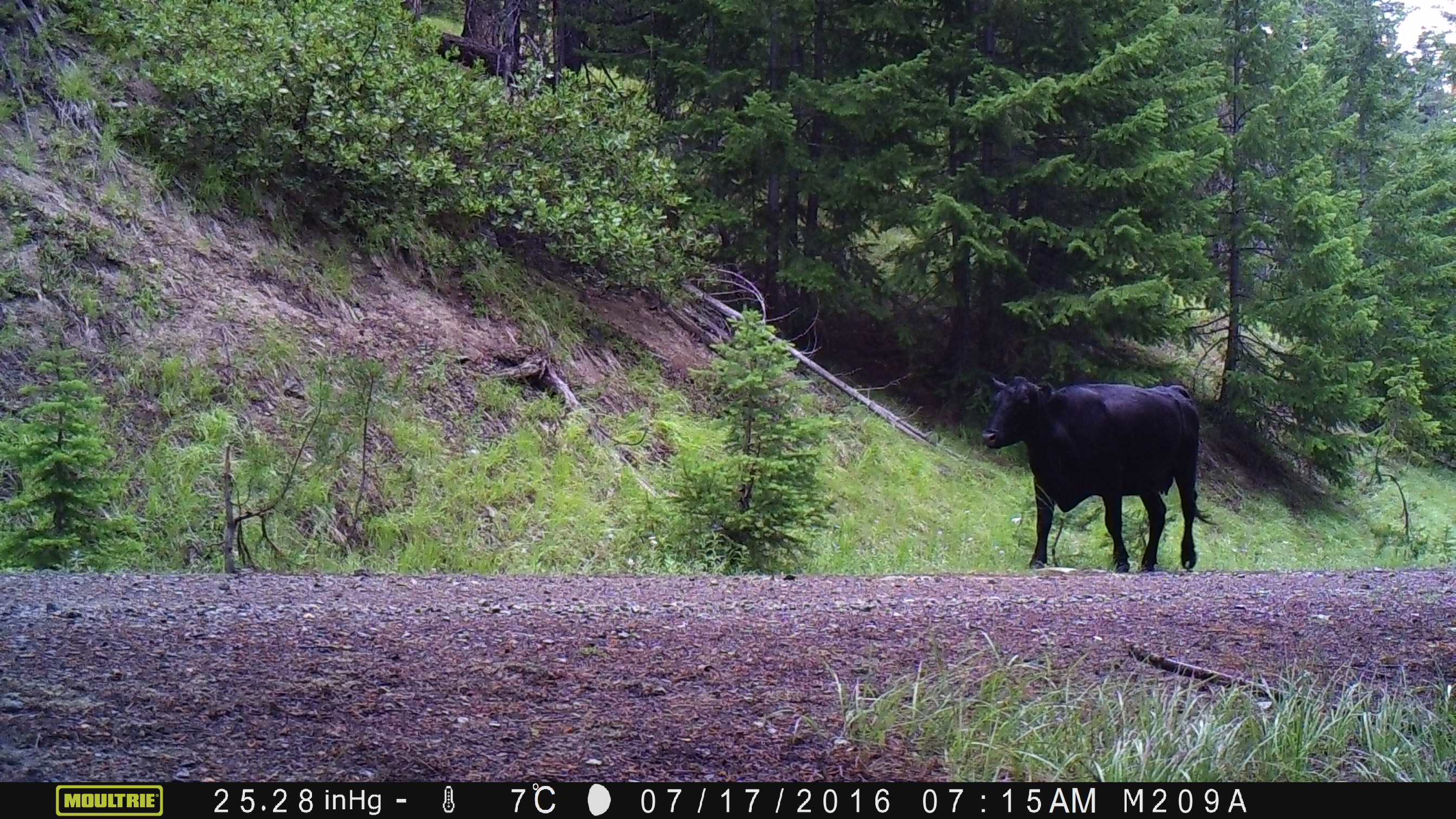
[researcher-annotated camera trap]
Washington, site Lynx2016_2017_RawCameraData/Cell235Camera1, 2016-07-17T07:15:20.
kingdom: Animalia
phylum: Chordata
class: Mammalia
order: Artiodactyla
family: Bovidae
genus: Bos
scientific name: Bos taurus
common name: domestic cattle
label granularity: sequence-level